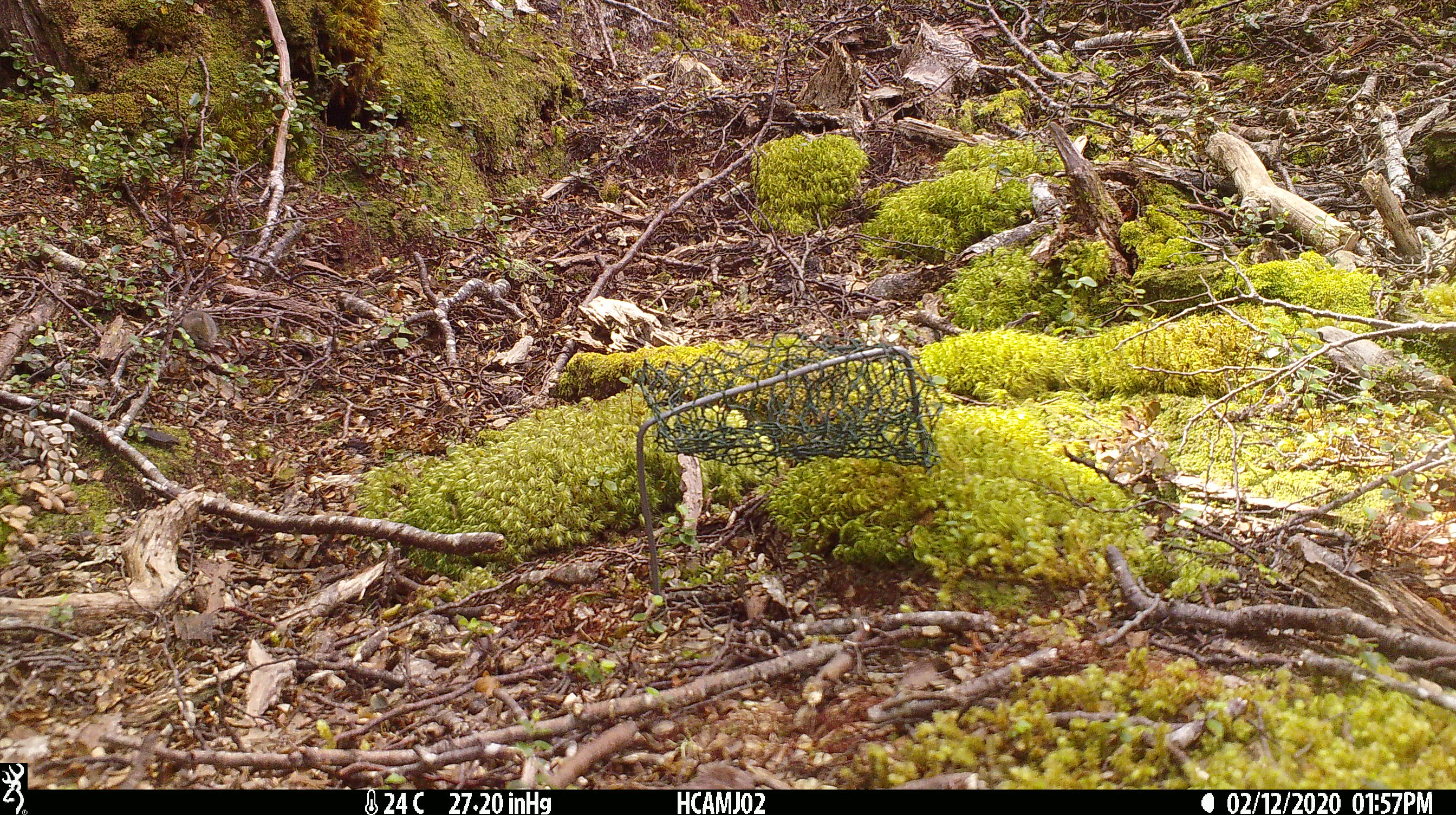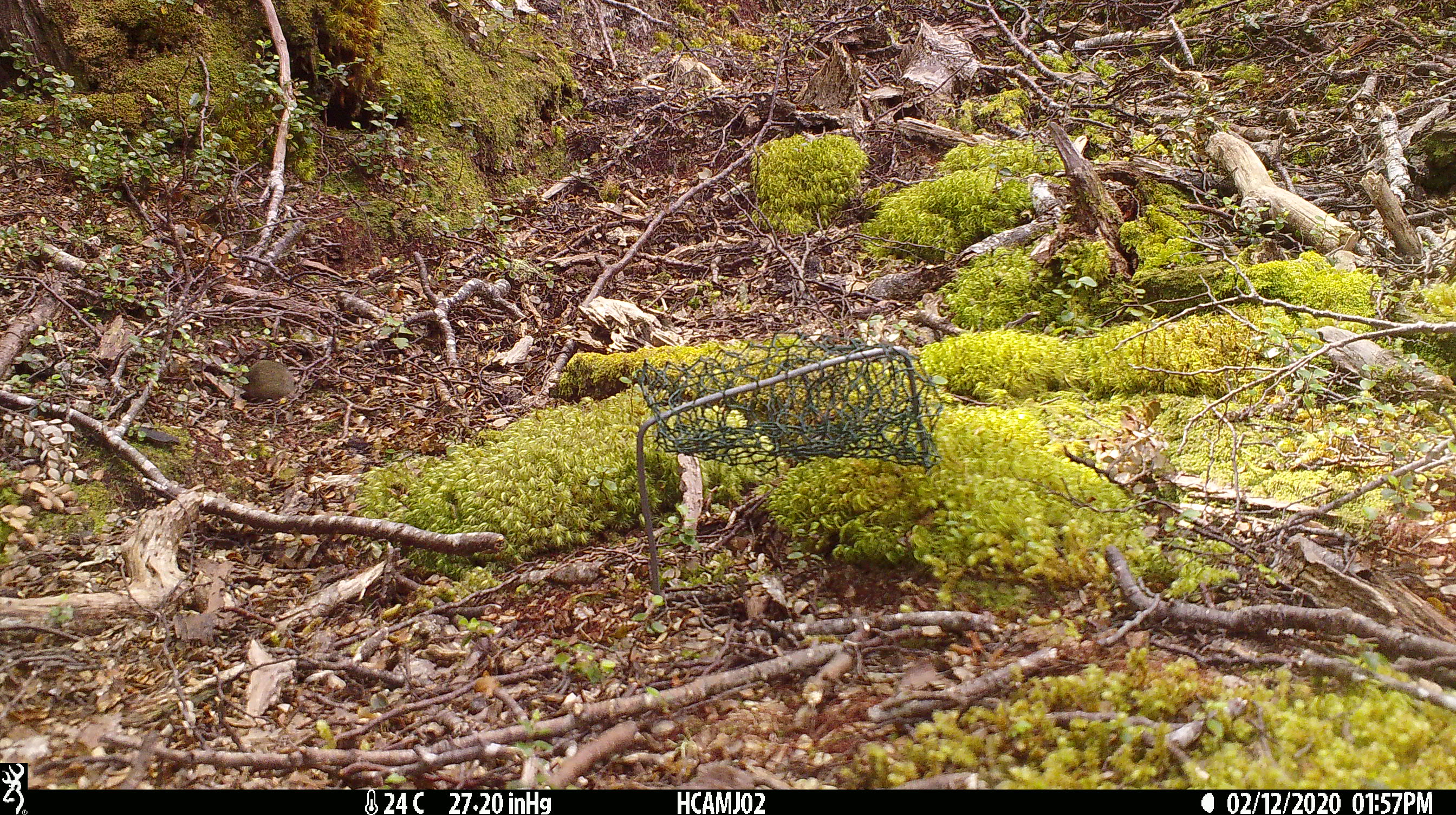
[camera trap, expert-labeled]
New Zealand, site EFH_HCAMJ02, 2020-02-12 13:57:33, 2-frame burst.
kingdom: Animalia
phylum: Chordata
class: Mammalia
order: Rodentia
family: Muridae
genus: Mus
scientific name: Mus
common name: mouse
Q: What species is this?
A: Mouse (Mus).